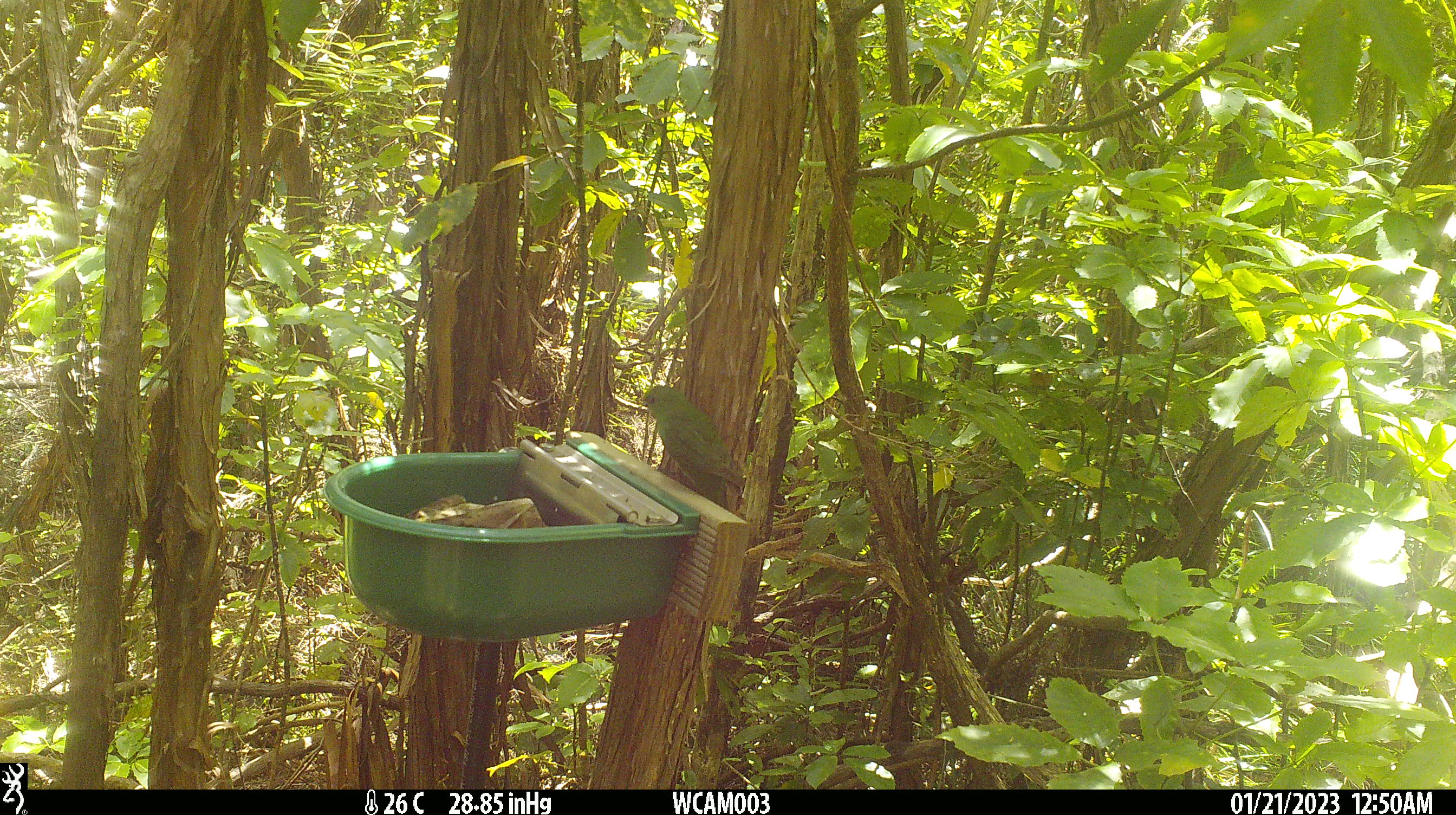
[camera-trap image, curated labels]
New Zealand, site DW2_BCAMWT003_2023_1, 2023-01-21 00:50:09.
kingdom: Animalia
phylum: Chordata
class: Aves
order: Psittaciformes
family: Psittaculidae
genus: Cyanoramphus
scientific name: Cyanoramphus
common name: parakeet